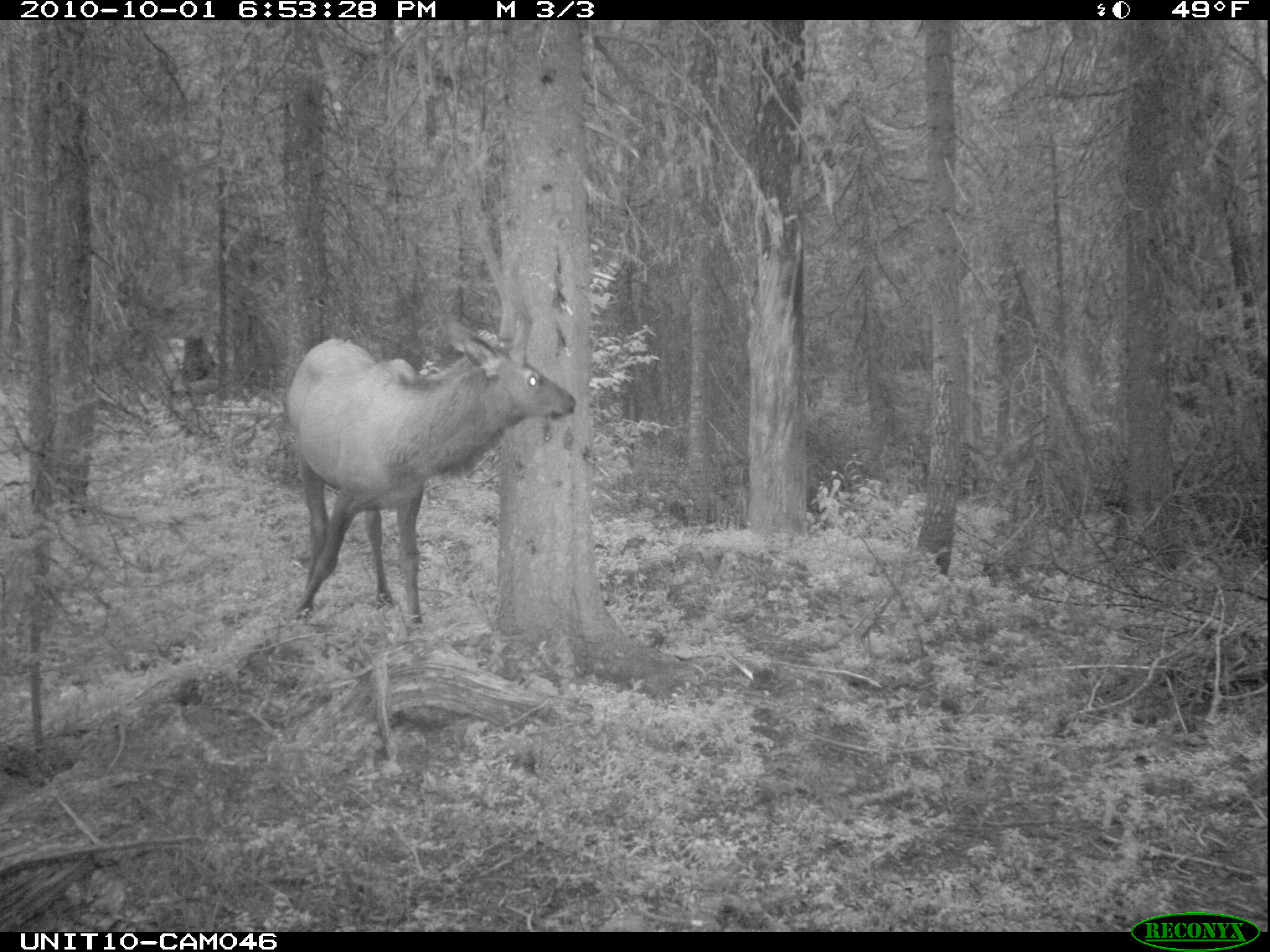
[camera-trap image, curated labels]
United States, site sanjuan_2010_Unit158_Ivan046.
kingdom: Animalia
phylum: Chordata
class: Mammalia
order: Artiodactyla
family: Cervidae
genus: Cervus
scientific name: Cervus elaphus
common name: red deer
Cervus elaphus (red deer).